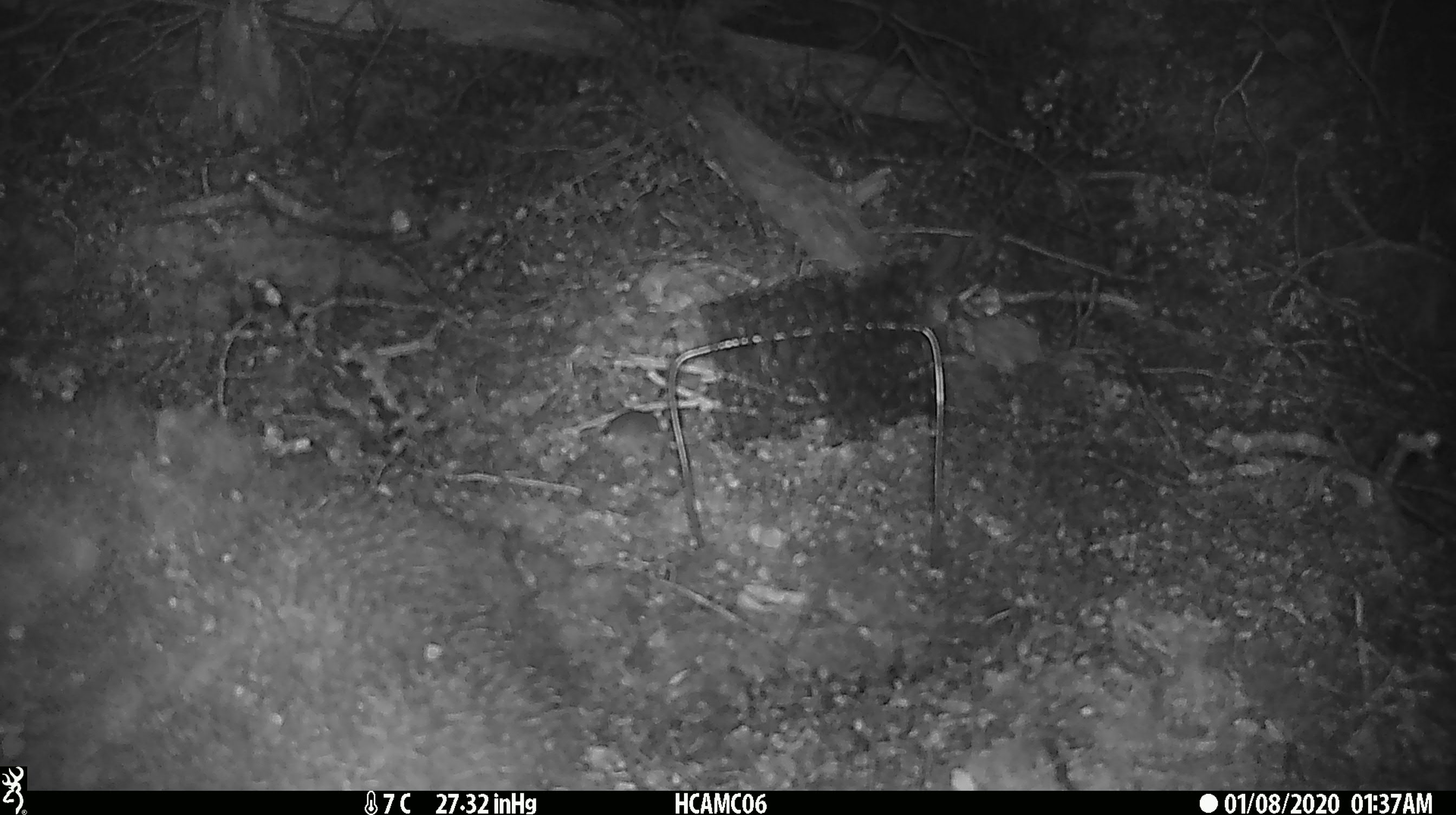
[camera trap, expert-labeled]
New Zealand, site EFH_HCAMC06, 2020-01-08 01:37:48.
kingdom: Animalia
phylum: Chordata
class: Mammalia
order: Rodentia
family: Muridae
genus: Mus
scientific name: Mus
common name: mouse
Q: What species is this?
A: Mouse (Mus).